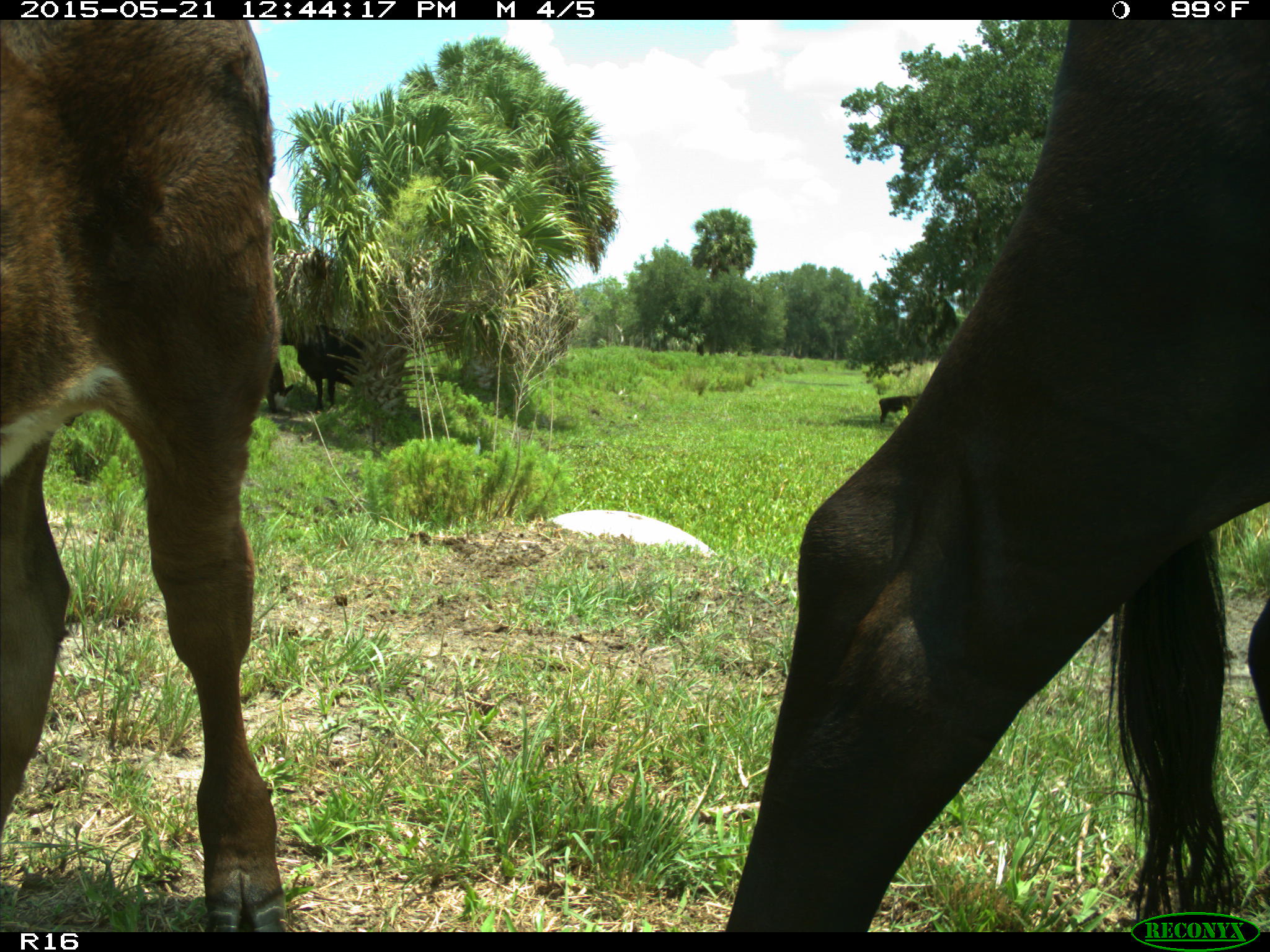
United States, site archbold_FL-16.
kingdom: Animalia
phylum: Chordata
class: Mammalia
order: Artiodactyla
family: Bovidae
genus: Bos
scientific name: Bos taurus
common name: domestic cow